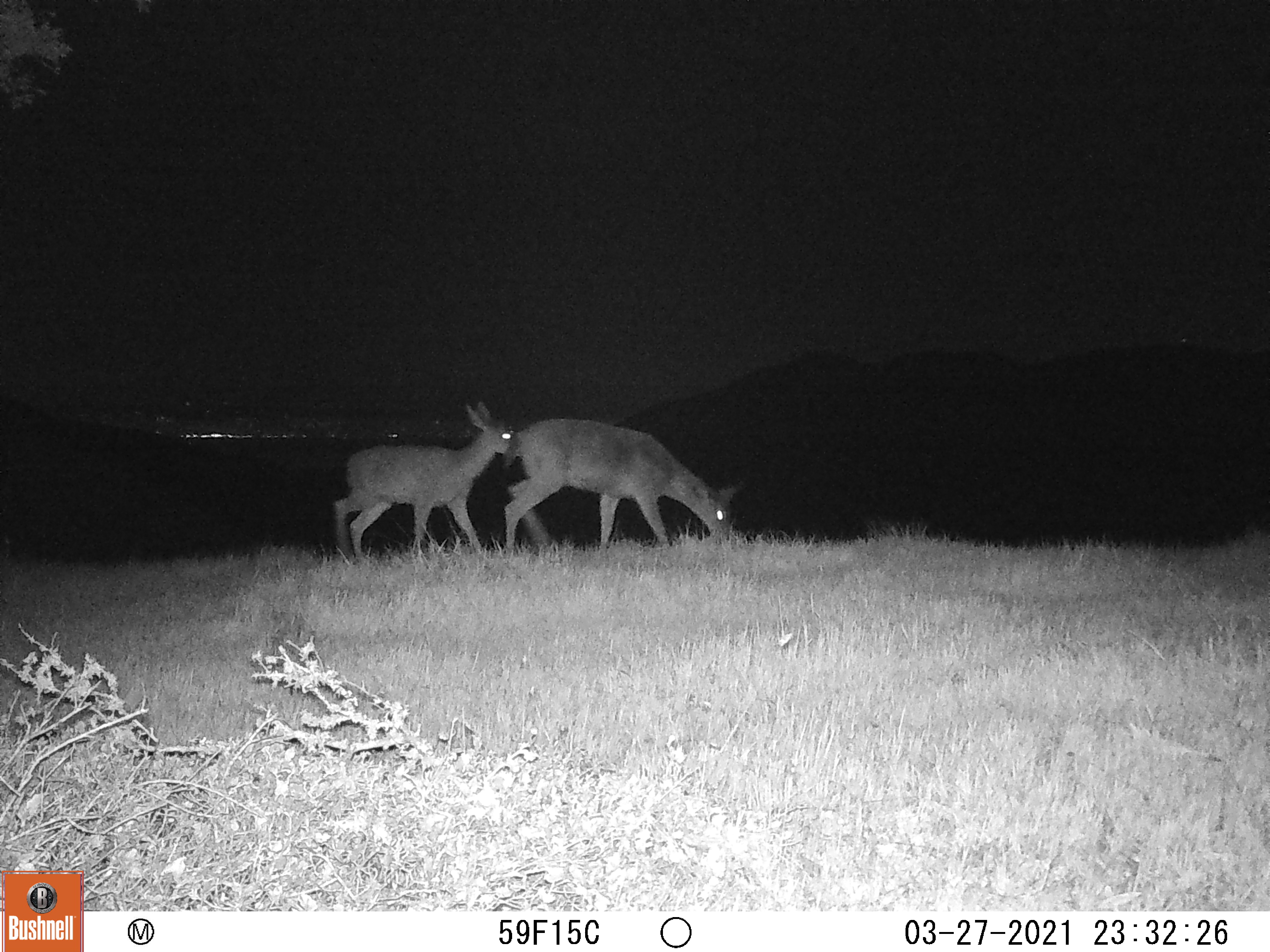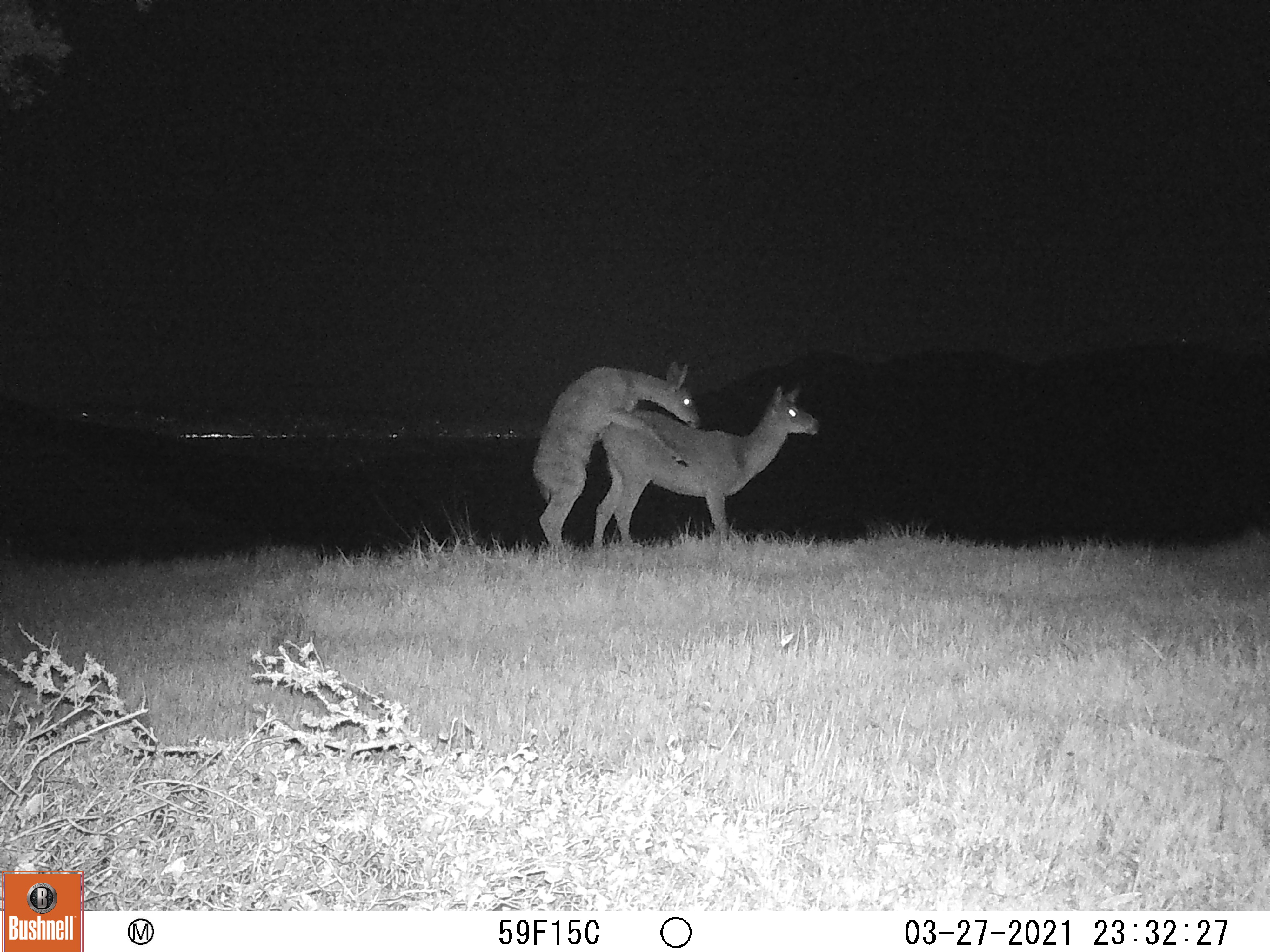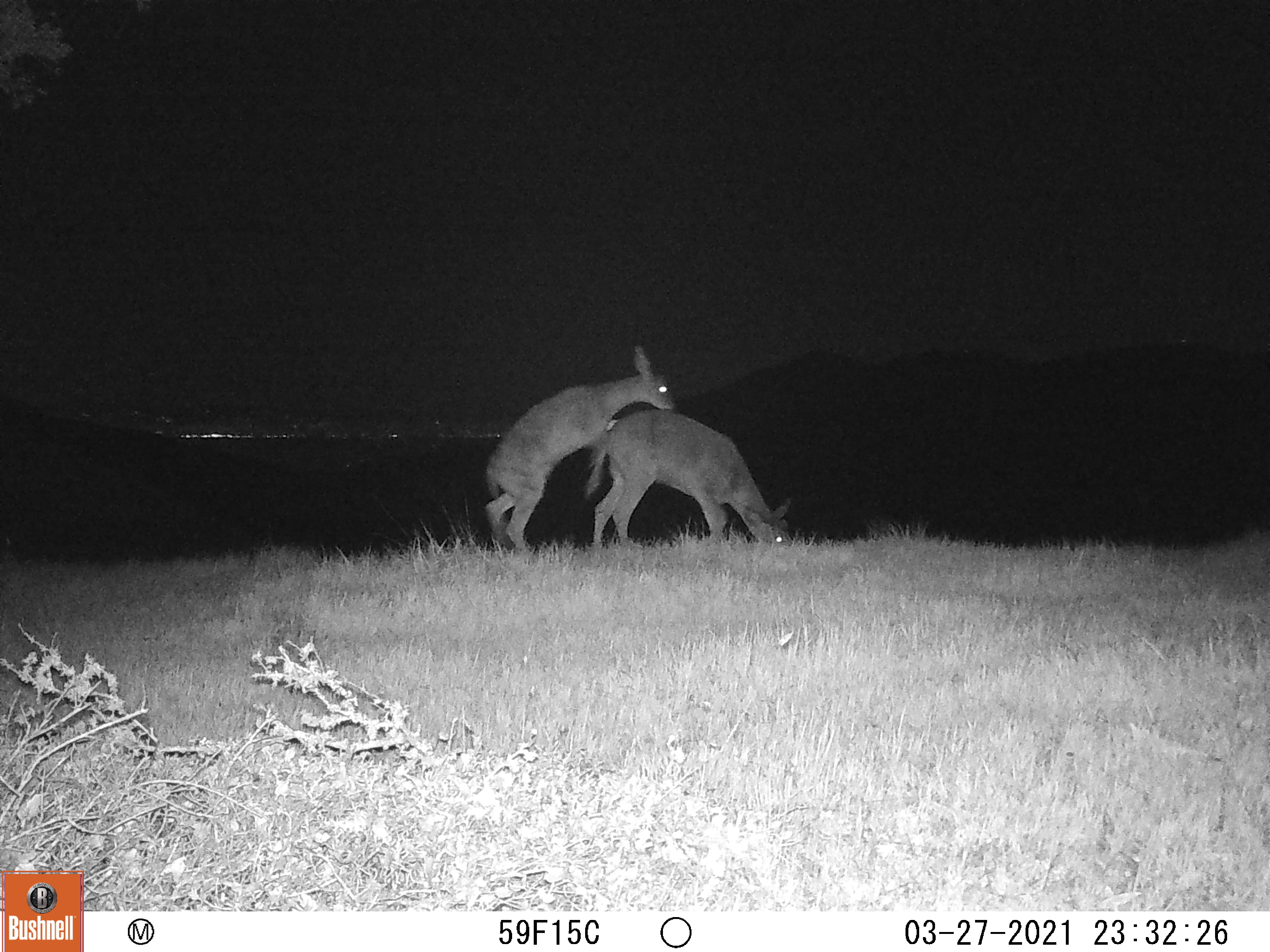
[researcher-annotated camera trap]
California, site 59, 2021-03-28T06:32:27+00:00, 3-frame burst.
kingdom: Animalia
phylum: Chordata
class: Mammalia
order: Artiodactyla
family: Cervidae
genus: Odocoileus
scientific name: Odocoileus hemionus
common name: mule deer